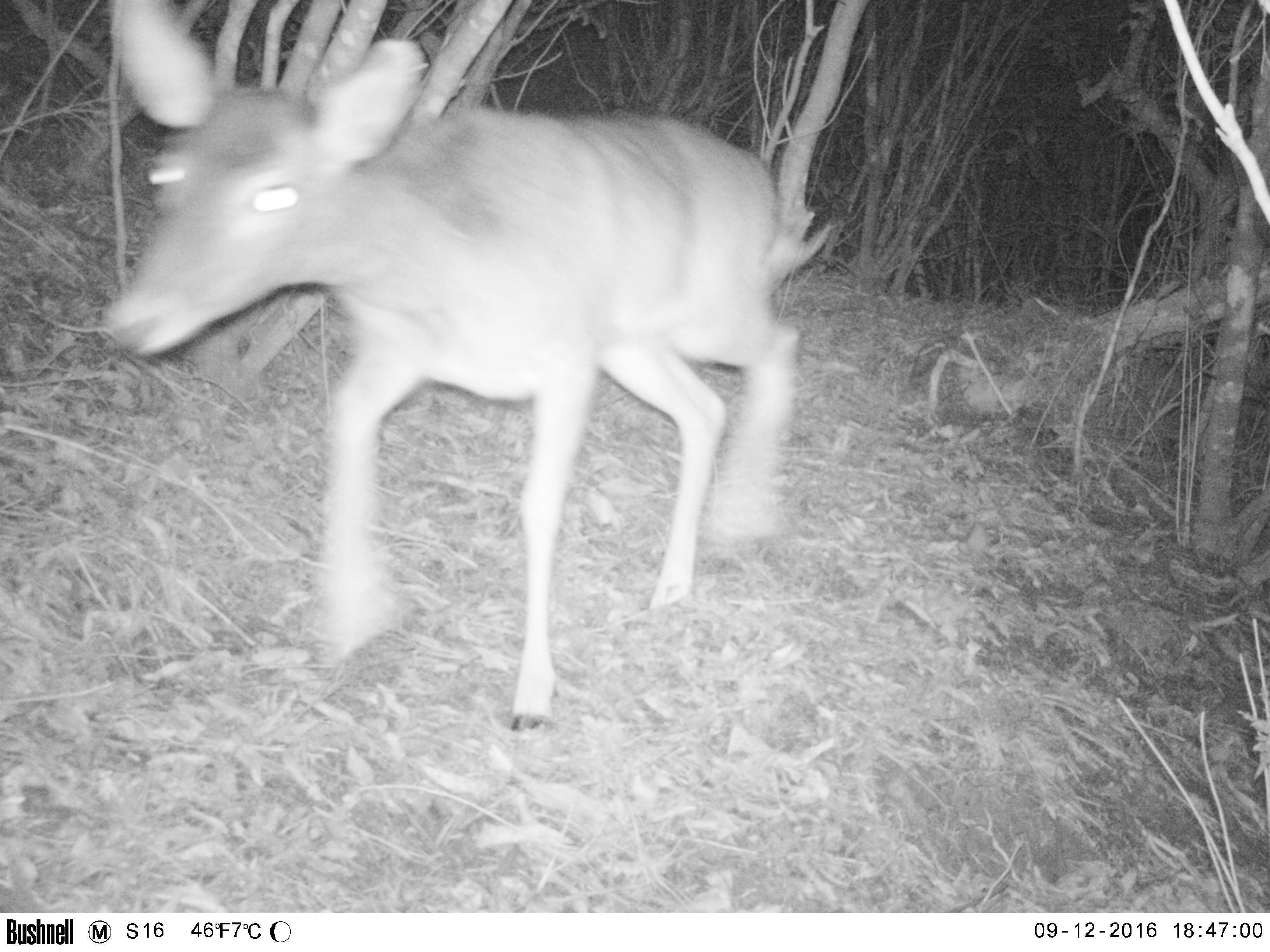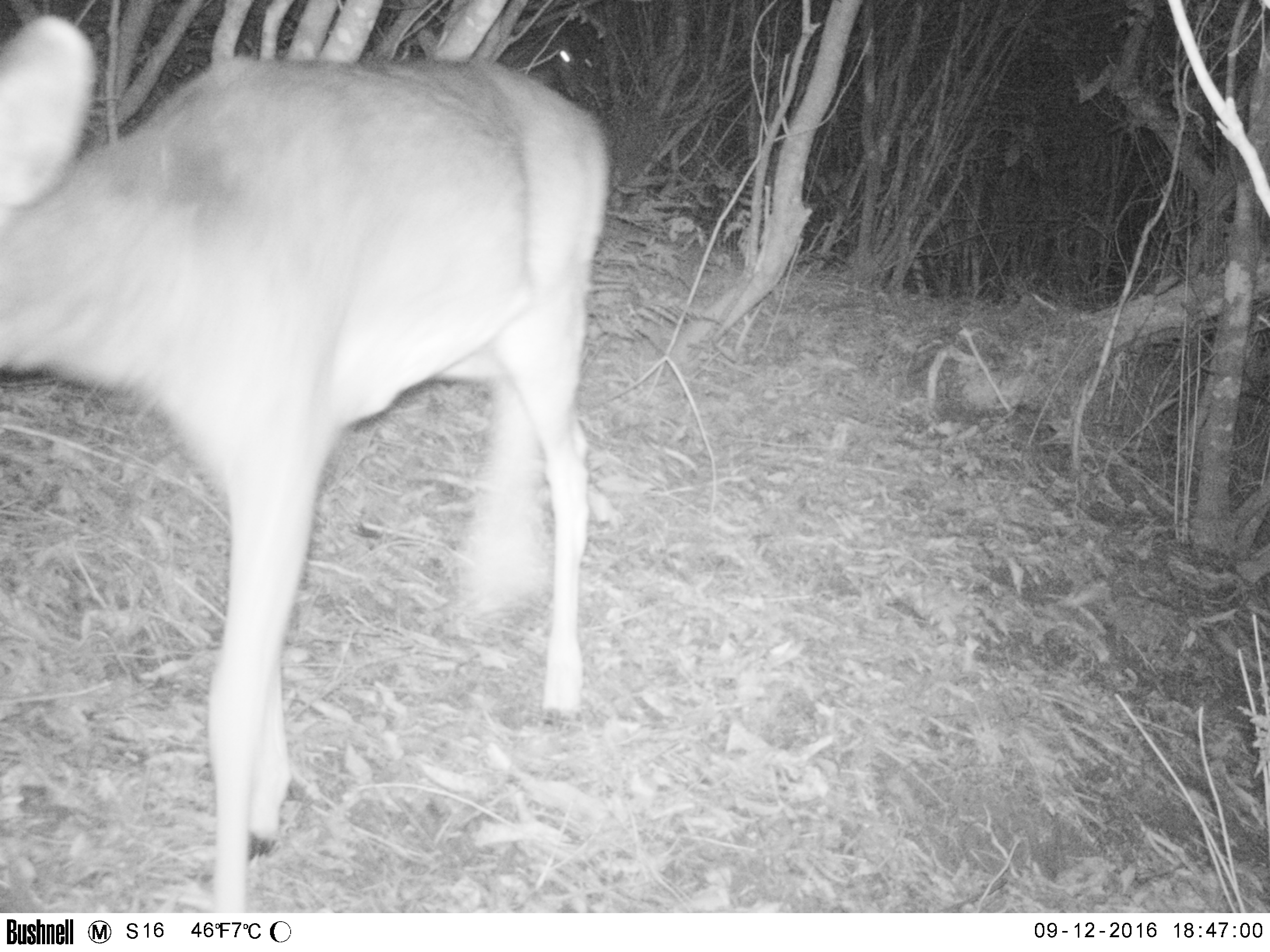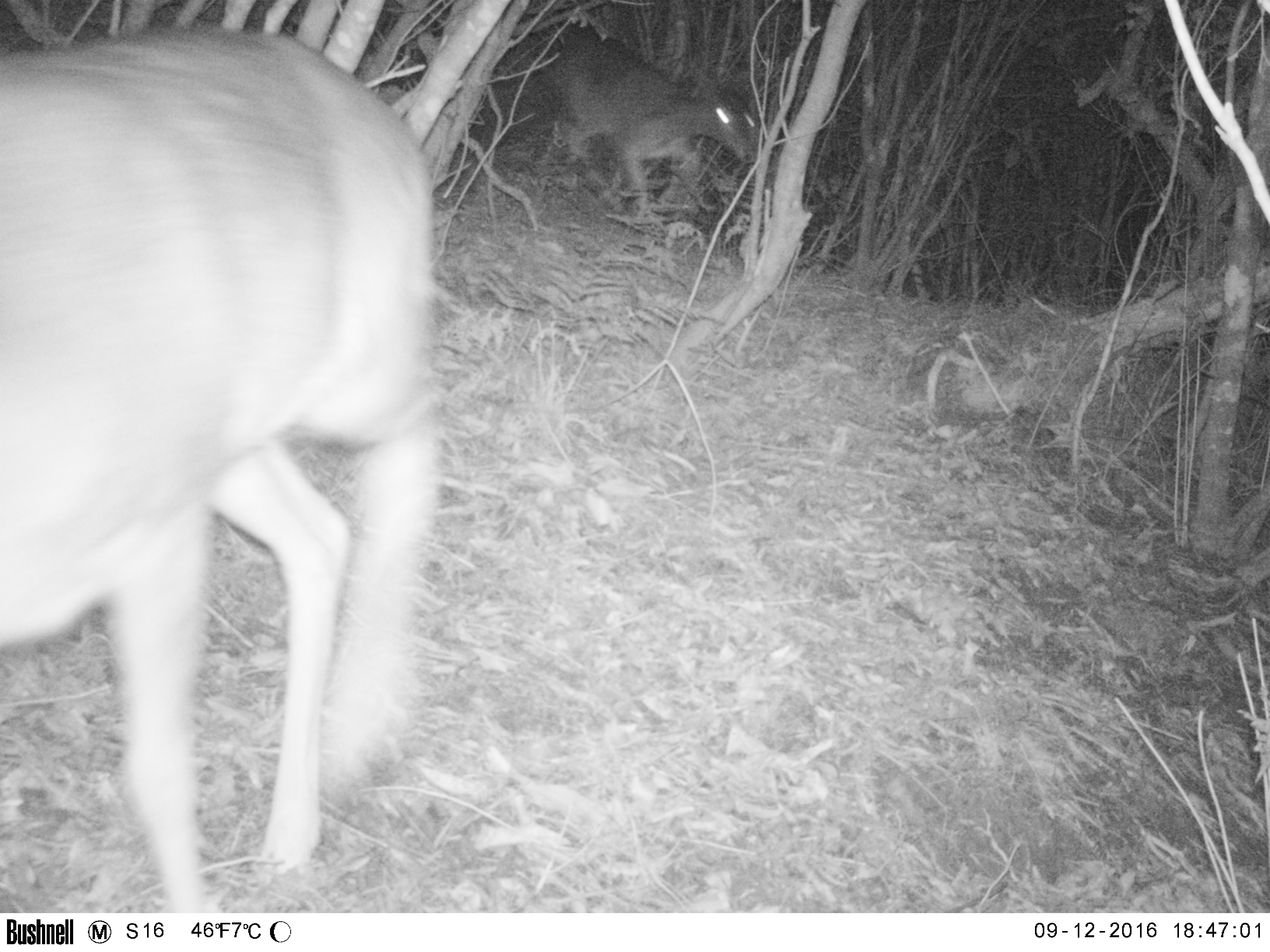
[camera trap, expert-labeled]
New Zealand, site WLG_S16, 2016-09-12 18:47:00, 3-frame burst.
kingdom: Animalia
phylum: Chordata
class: Mammalia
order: Artiodactyla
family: Cervidae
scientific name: Cervidae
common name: deer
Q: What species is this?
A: Deer (Cervidae).